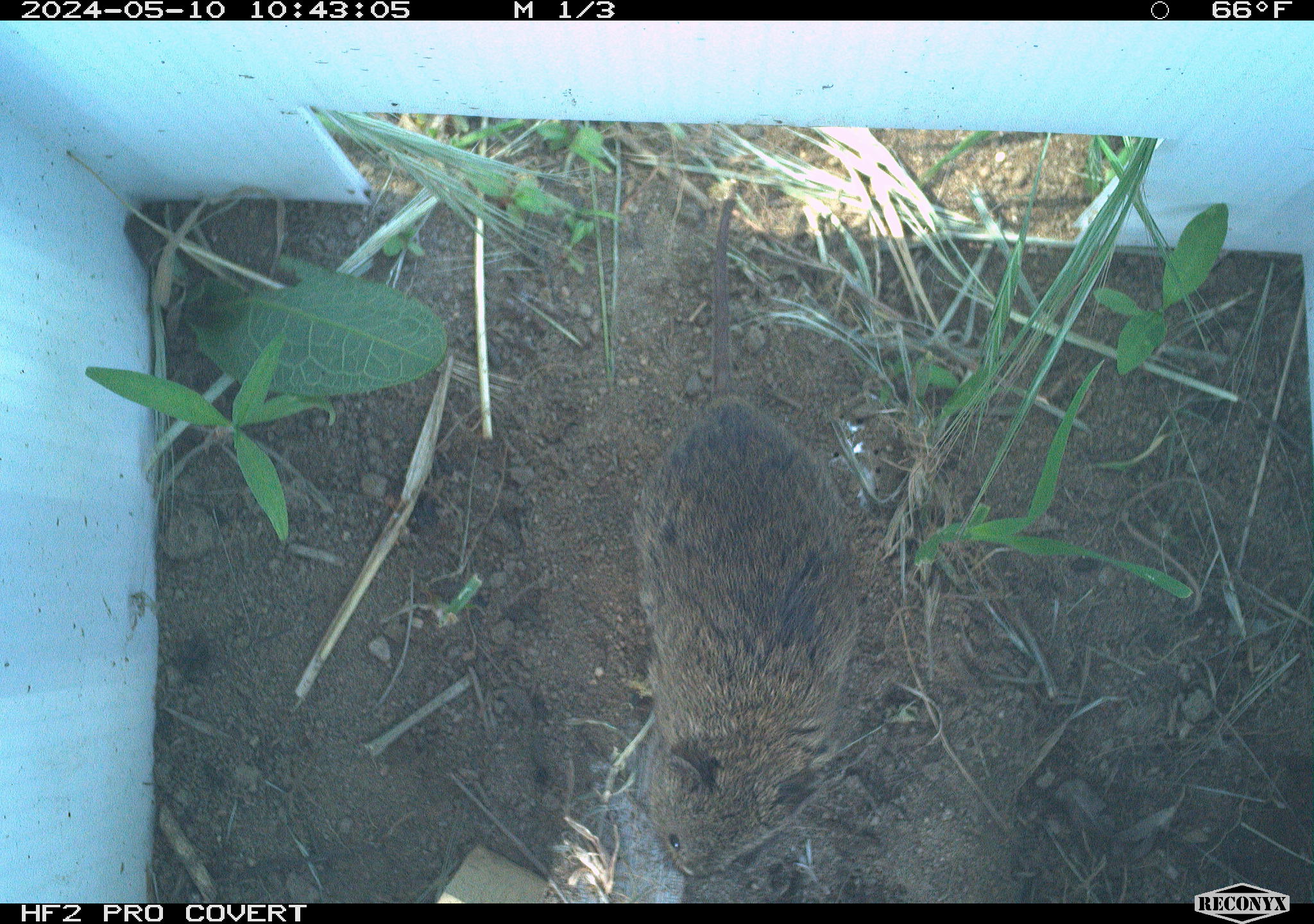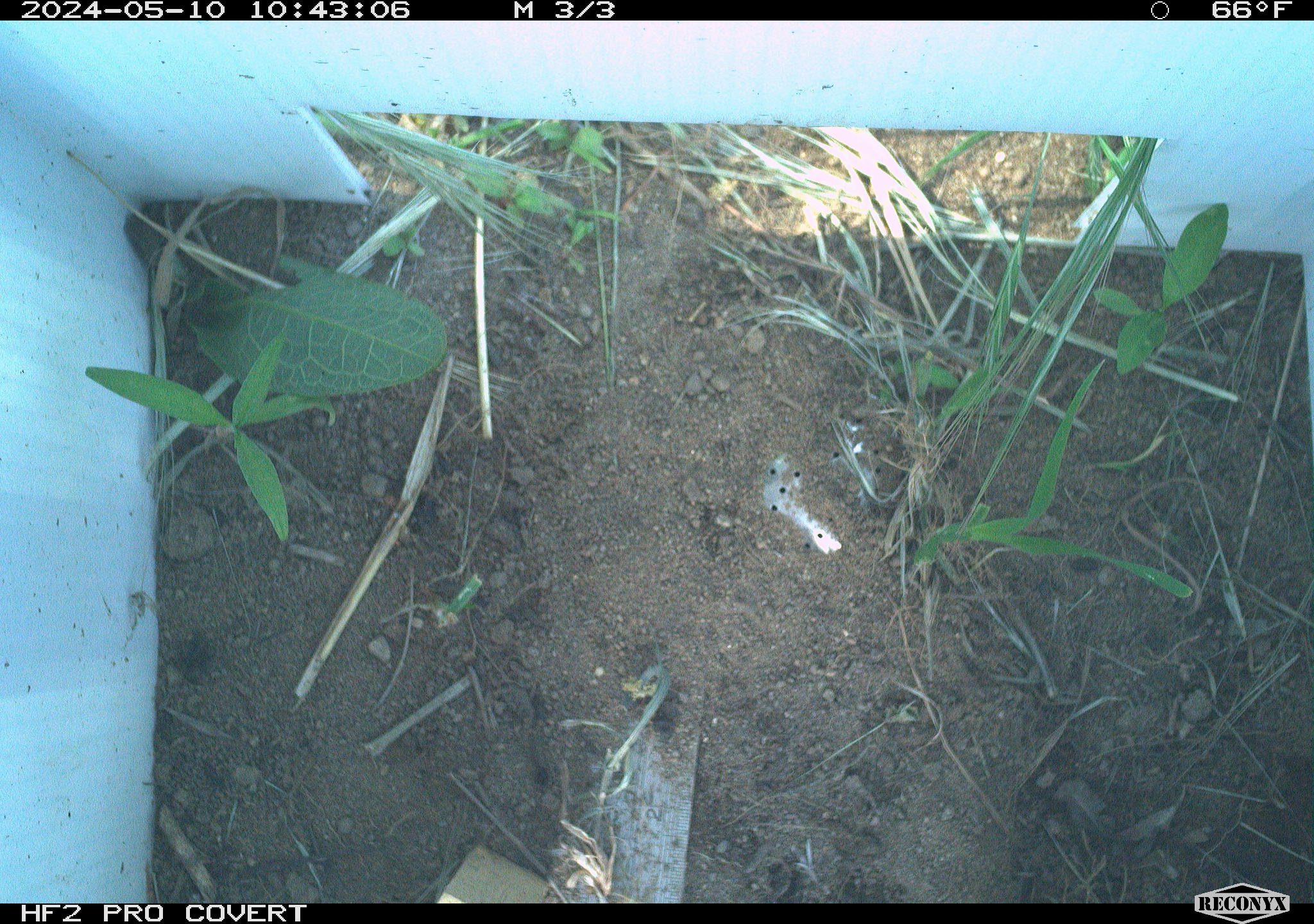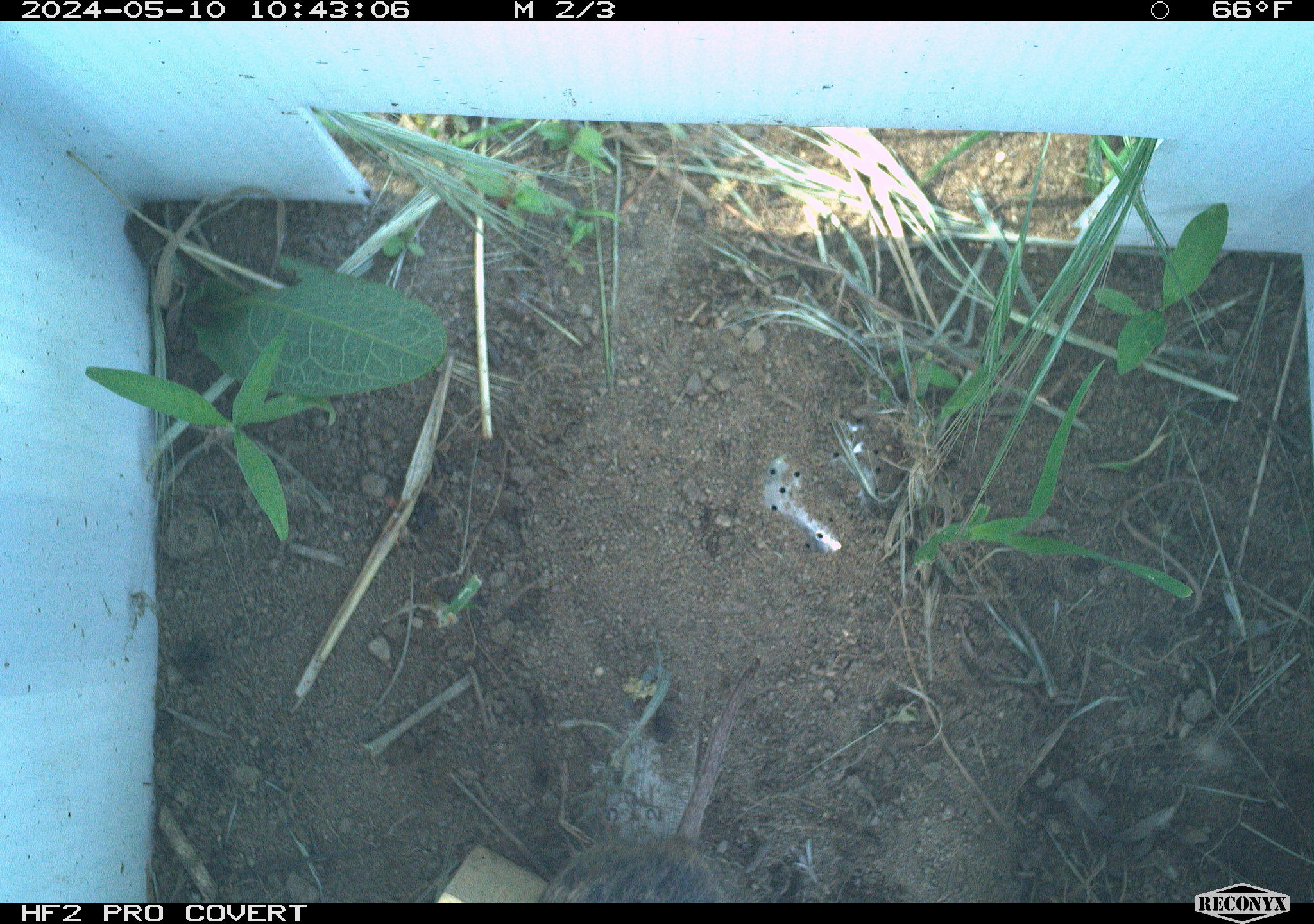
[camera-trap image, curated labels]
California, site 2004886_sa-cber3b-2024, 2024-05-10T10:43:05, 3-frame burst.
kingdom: Animalia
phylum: Chordata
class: Mammalia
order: Rodentia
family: Cricetidae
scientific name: Arvicolinae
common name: voles, lemmings, and muskrats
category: arvicolinae subfamily